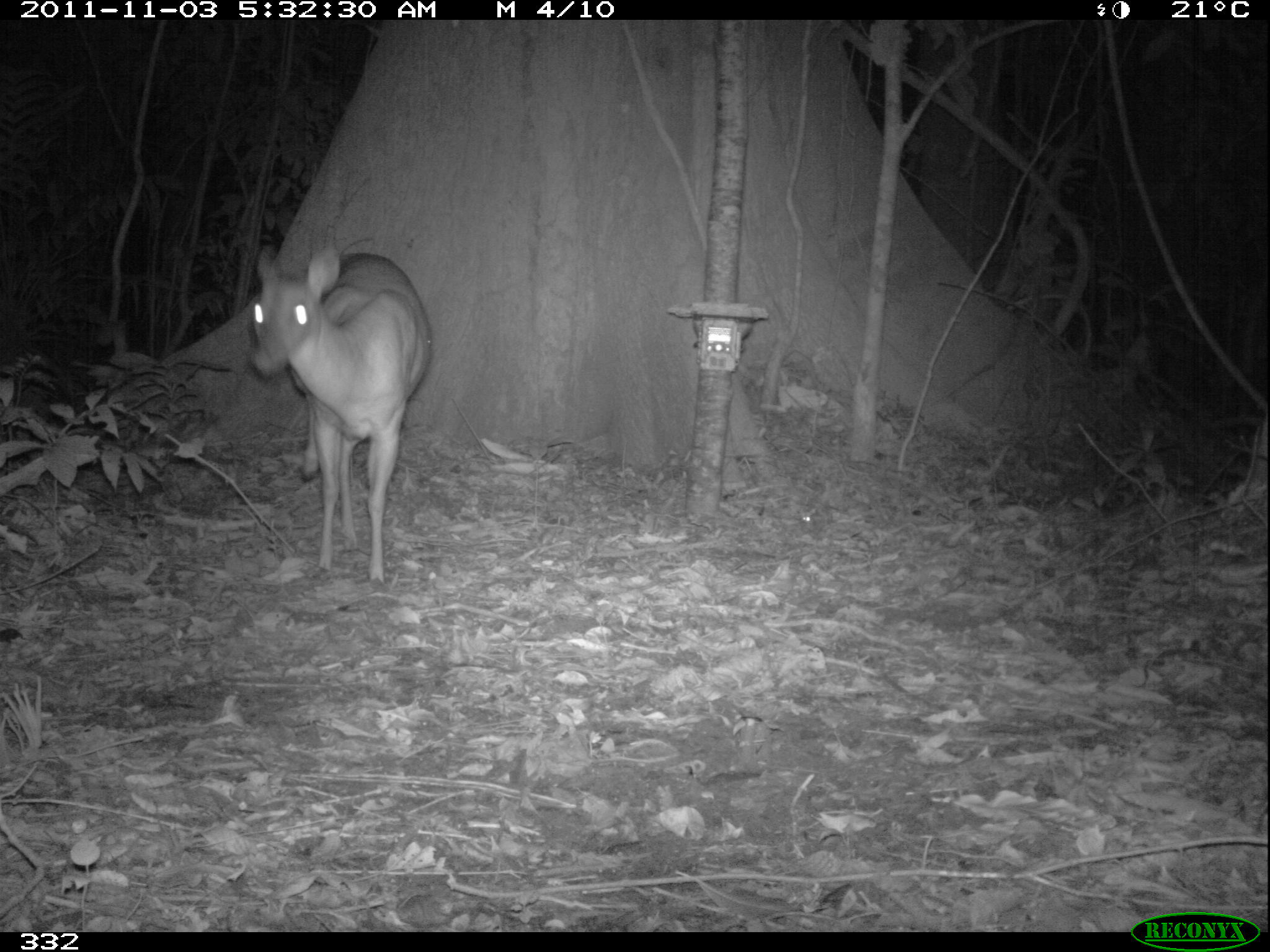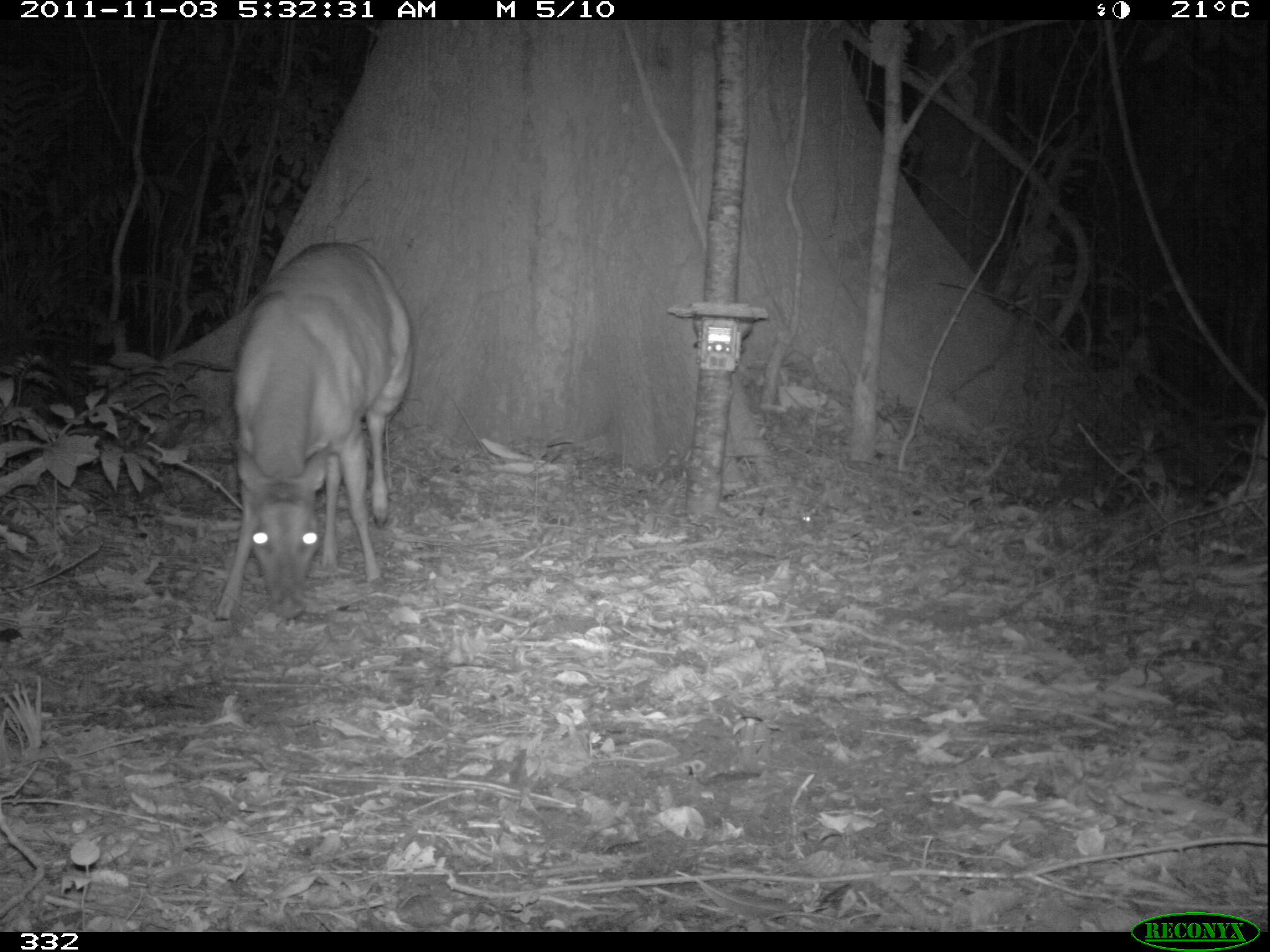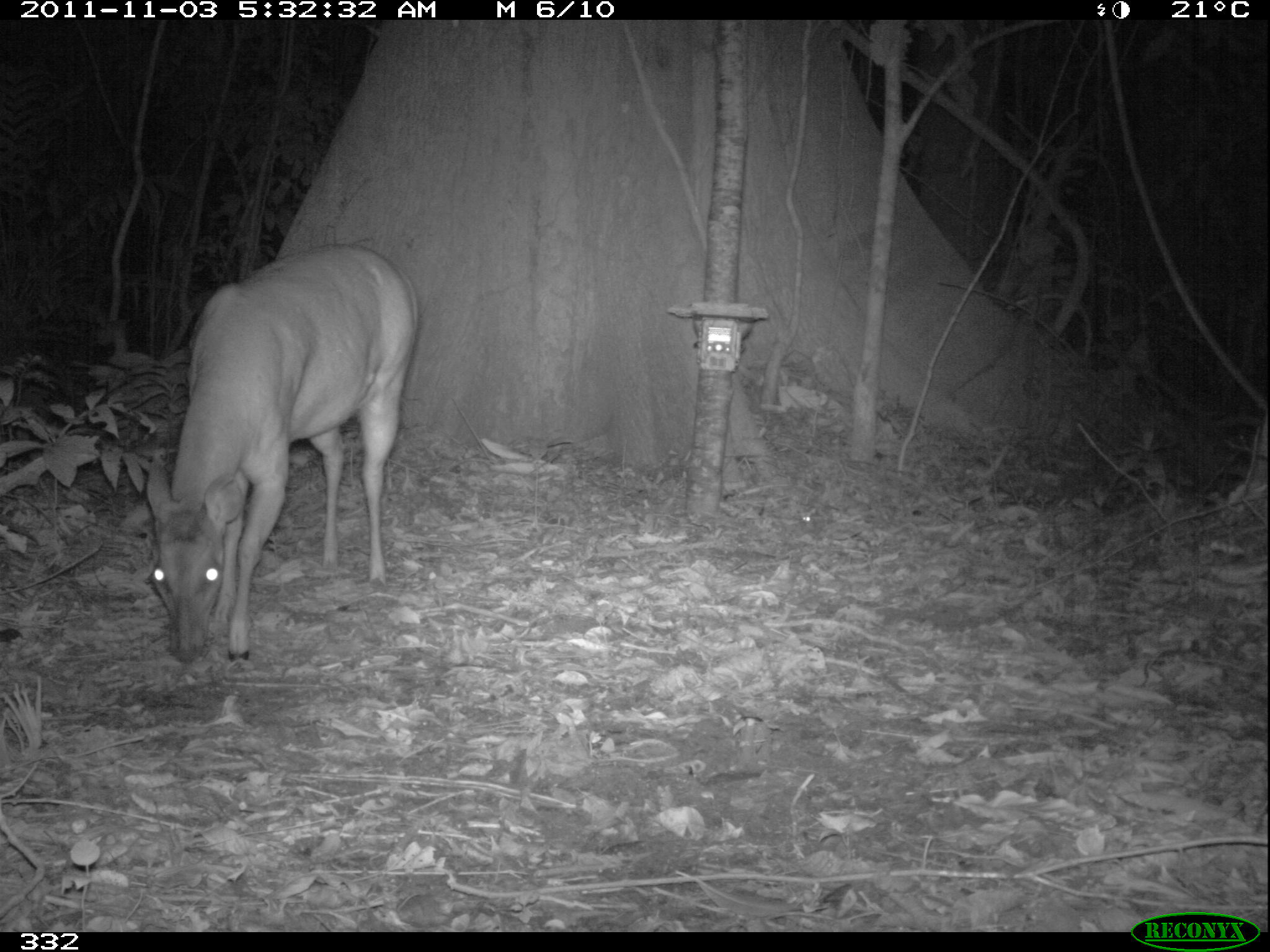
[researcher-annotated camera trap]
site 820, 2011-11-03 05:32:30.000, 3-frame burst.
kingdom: Animalia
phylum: Chordata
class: Mammalia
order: Artiodactyla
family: Cervidae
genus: Mazama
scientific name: Mazama americana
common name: red brocket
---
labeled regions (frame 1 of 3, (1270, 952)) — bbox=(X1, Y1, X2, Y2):
mazama americana: bbox=(246, 239, 433, 585)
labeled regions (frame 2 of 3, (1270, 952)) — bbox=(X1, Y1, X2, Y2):
mazama americana: bbox=(211, 237, 413, 621)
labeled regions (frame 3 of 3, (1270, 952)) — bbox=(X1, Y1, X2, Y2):
mazama americana: bbox=(141, 241, 418, 663)